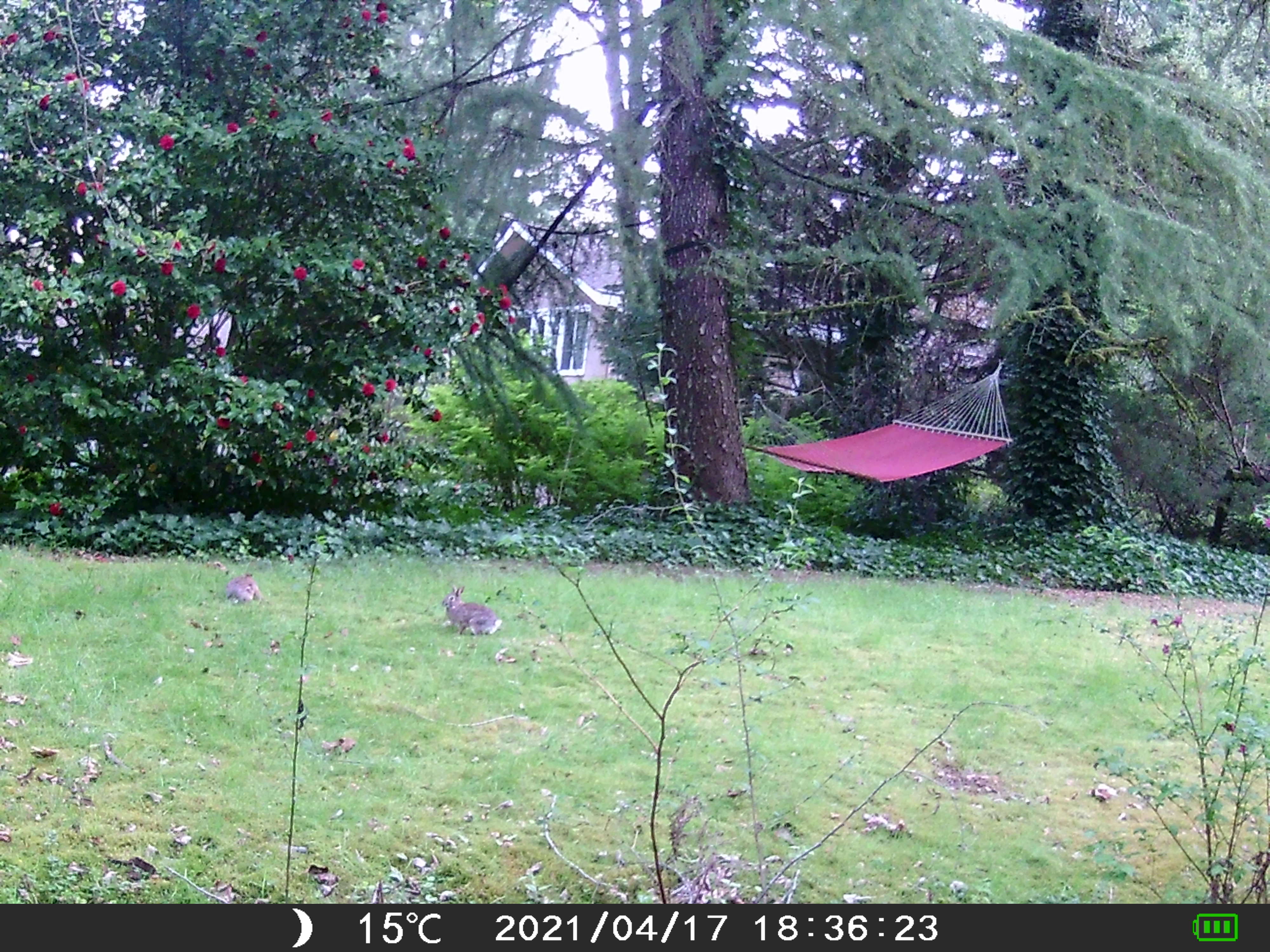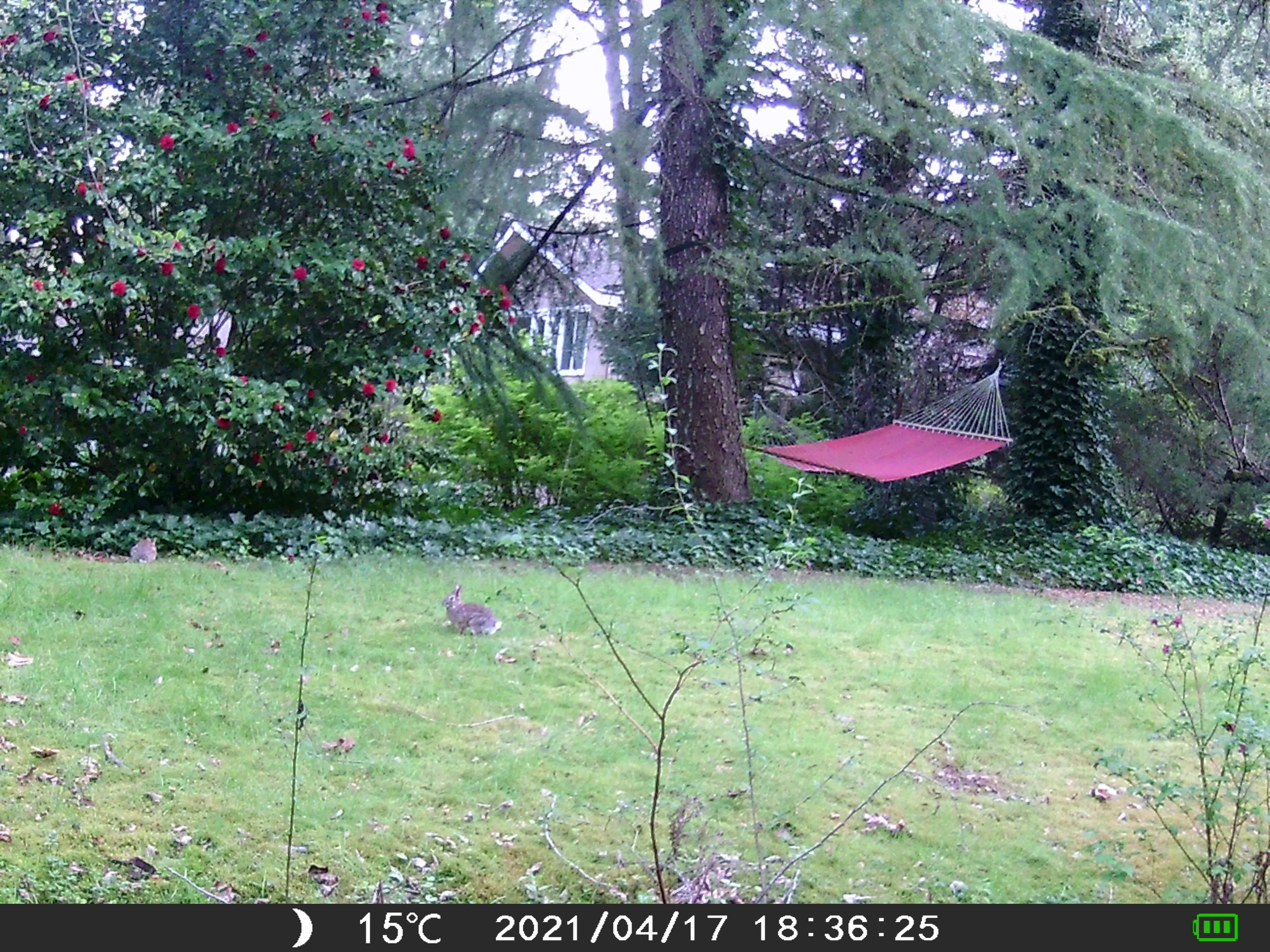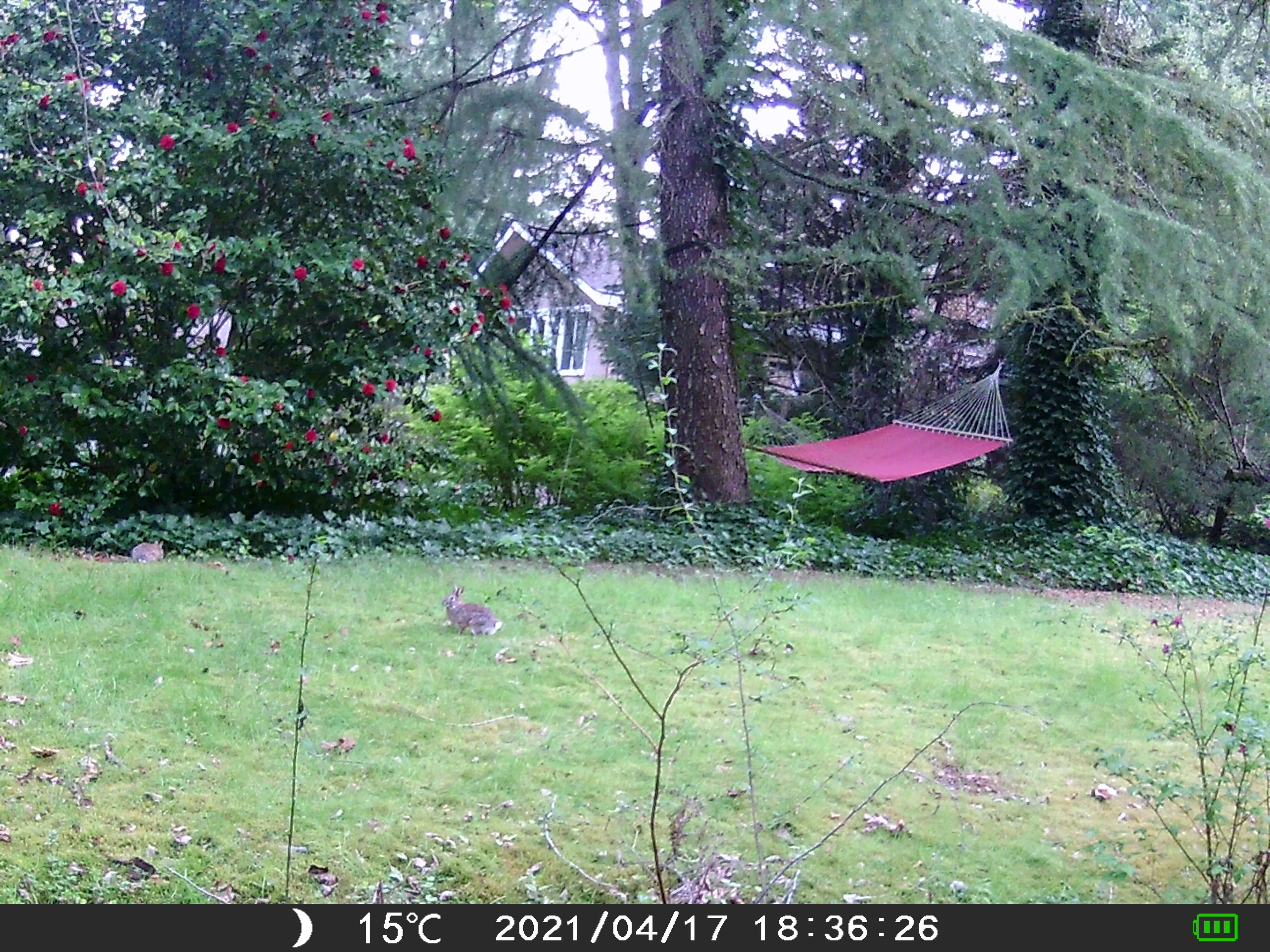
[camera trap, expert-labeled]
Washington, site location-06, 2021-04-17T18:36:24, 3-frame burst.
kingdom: Animalia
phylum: Chordata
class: Mammalia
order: Lagomorpha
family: Leporidae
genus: Sylvilagus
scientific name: Sylvilagus floridanus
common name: eastern cottontail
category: rabbit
Rabbit (eastern cottontail) (Sylvilagus floridanus).